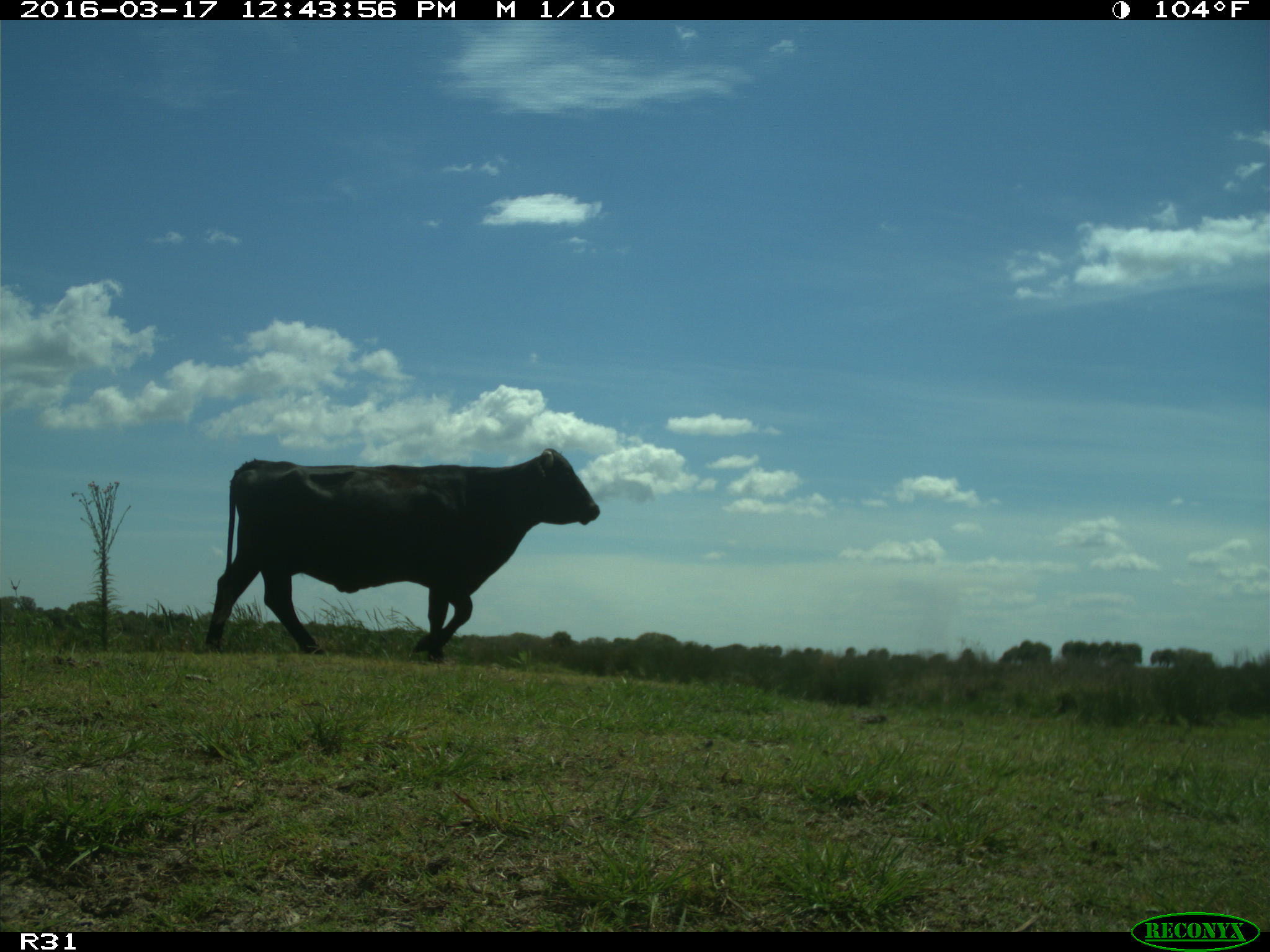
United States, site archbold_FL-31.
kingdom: Animalia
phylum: Chordata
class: Mammalia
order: Artiodactyla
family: Bovidae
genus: Bos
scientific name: Bos taurus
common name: domestic cow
Bos taurus (domestic cow).